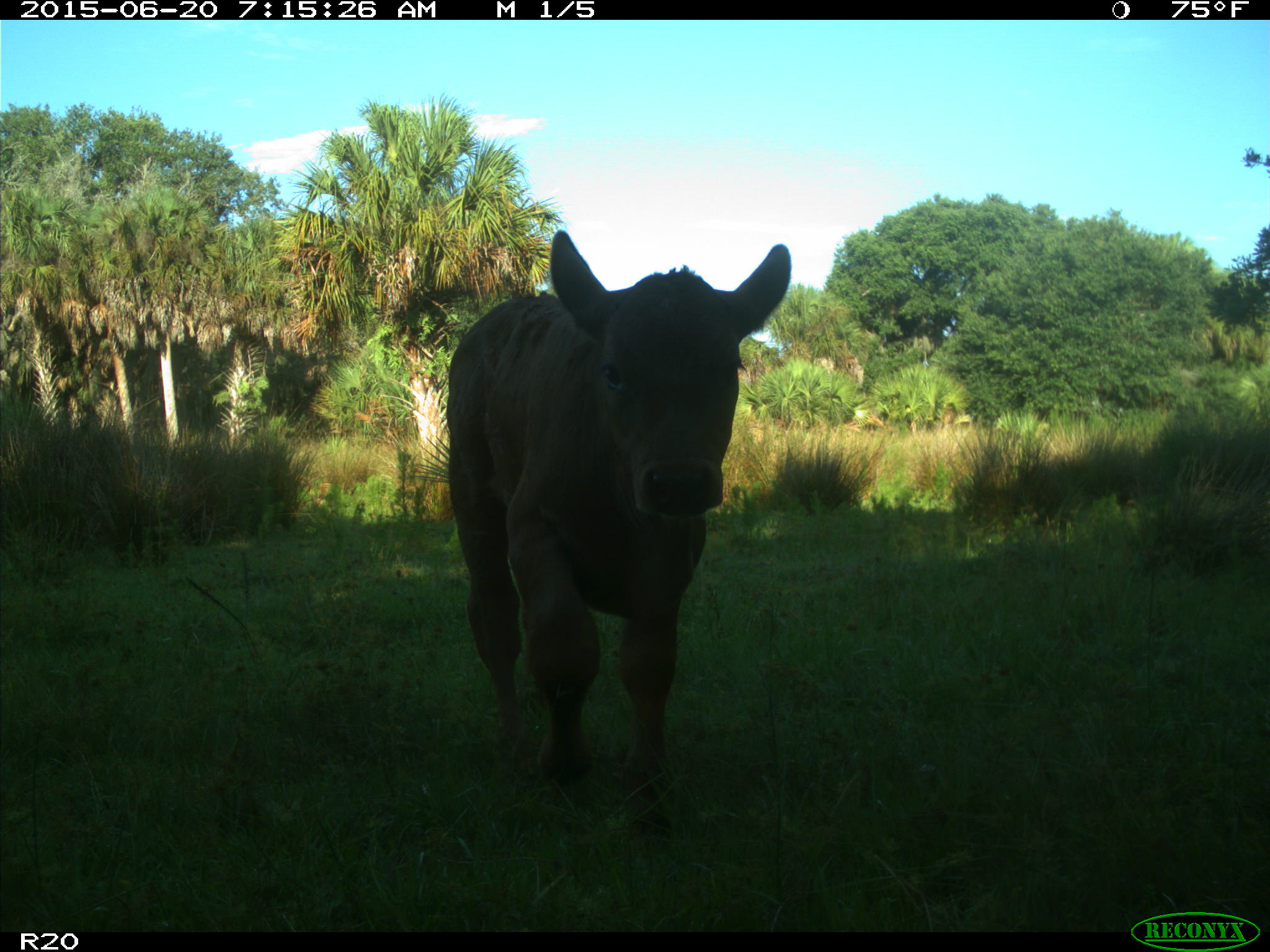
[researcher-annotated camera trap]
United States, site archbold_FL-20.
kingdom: Animalia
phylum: Chordata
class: Mammalia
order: Artiodactyla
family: Bovidae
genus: Bos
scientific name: Bos taurus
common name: domestic cow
Bos taurus (domestic cow).